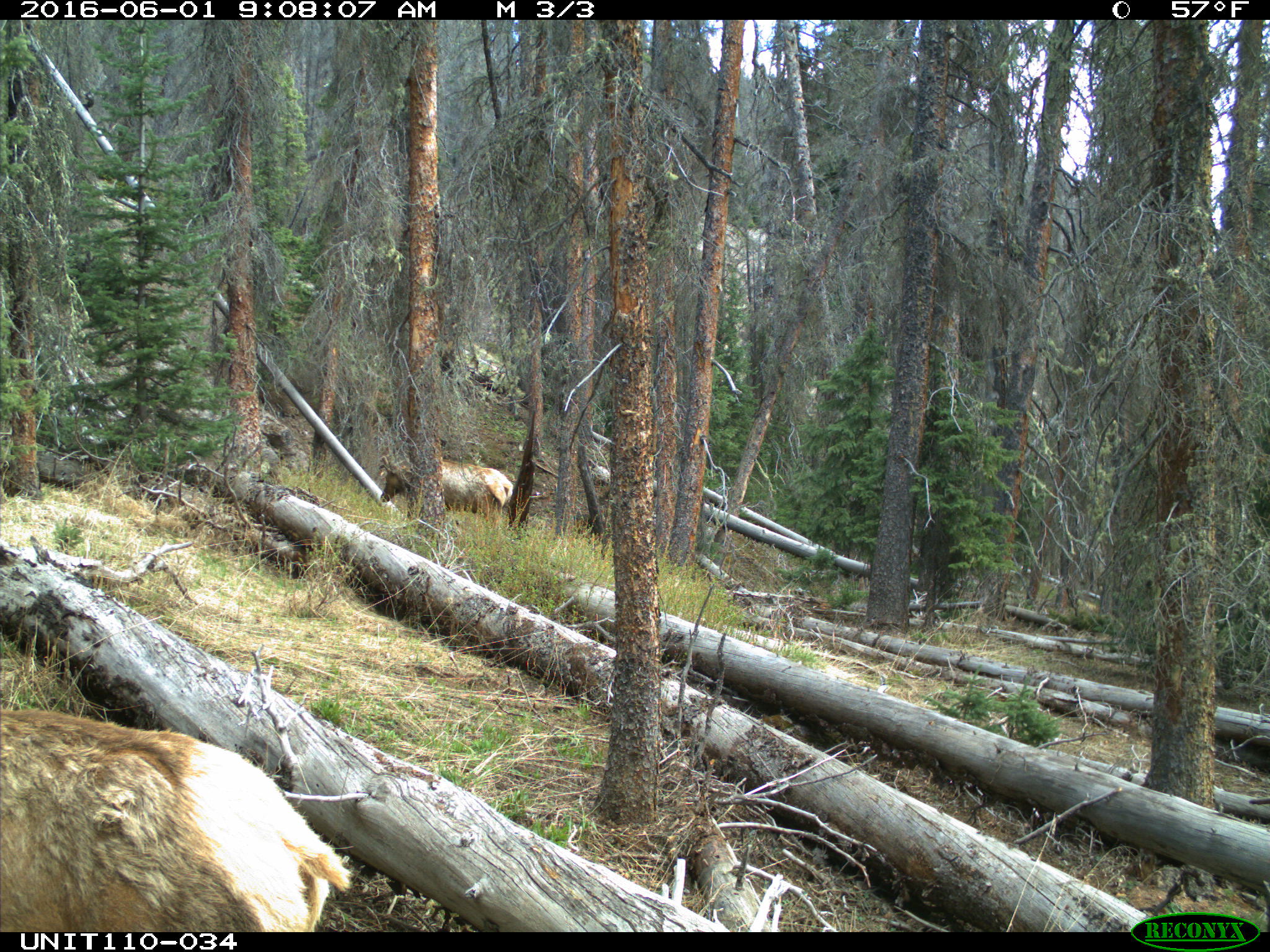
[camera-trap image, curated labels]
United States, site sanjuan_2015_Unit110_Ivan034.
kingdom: Animalia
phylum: Chordata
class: Mammalia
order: Artiodactyla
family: Cervidae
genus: Cervus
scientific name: Cervus elaphus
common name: red deer